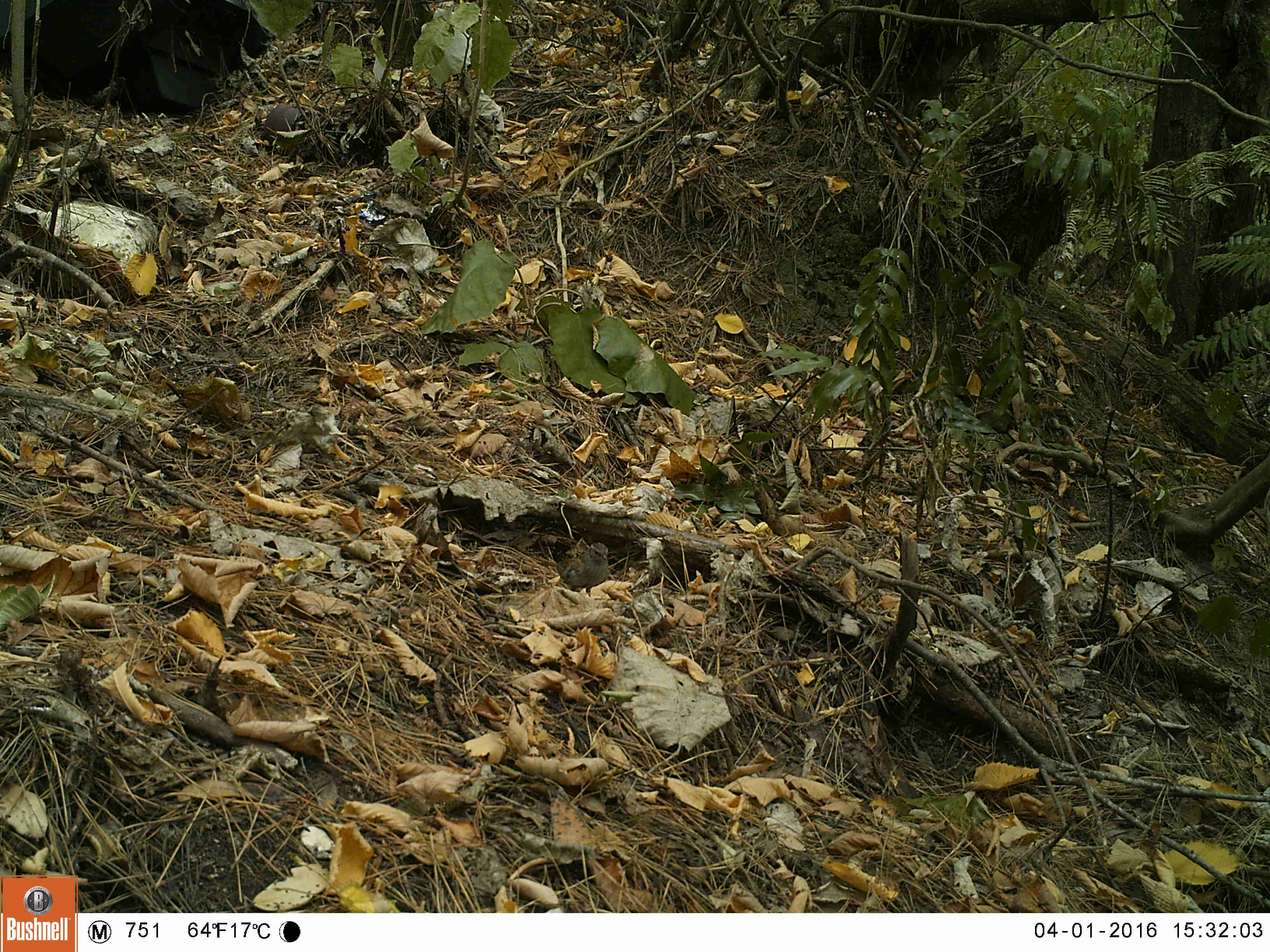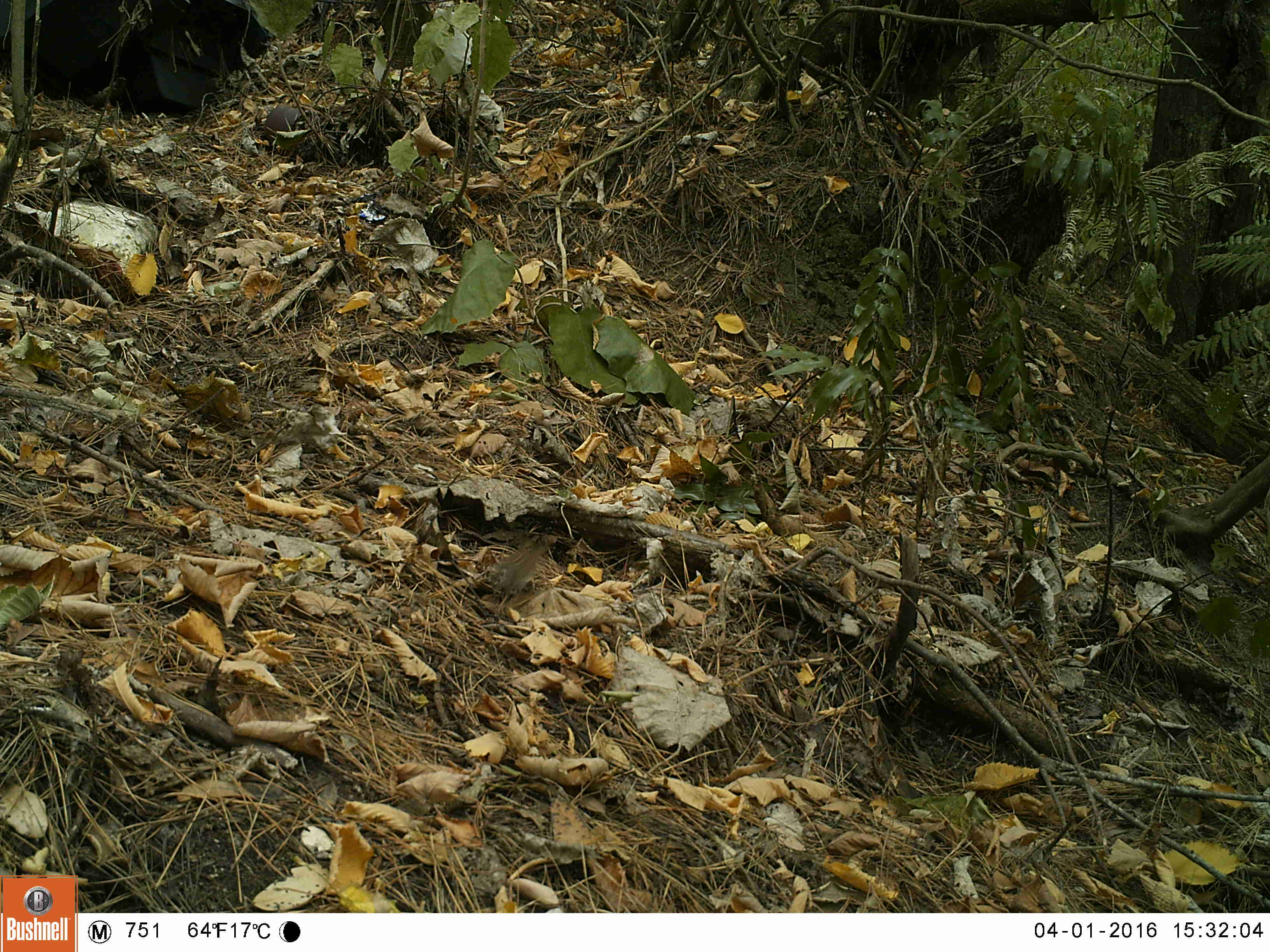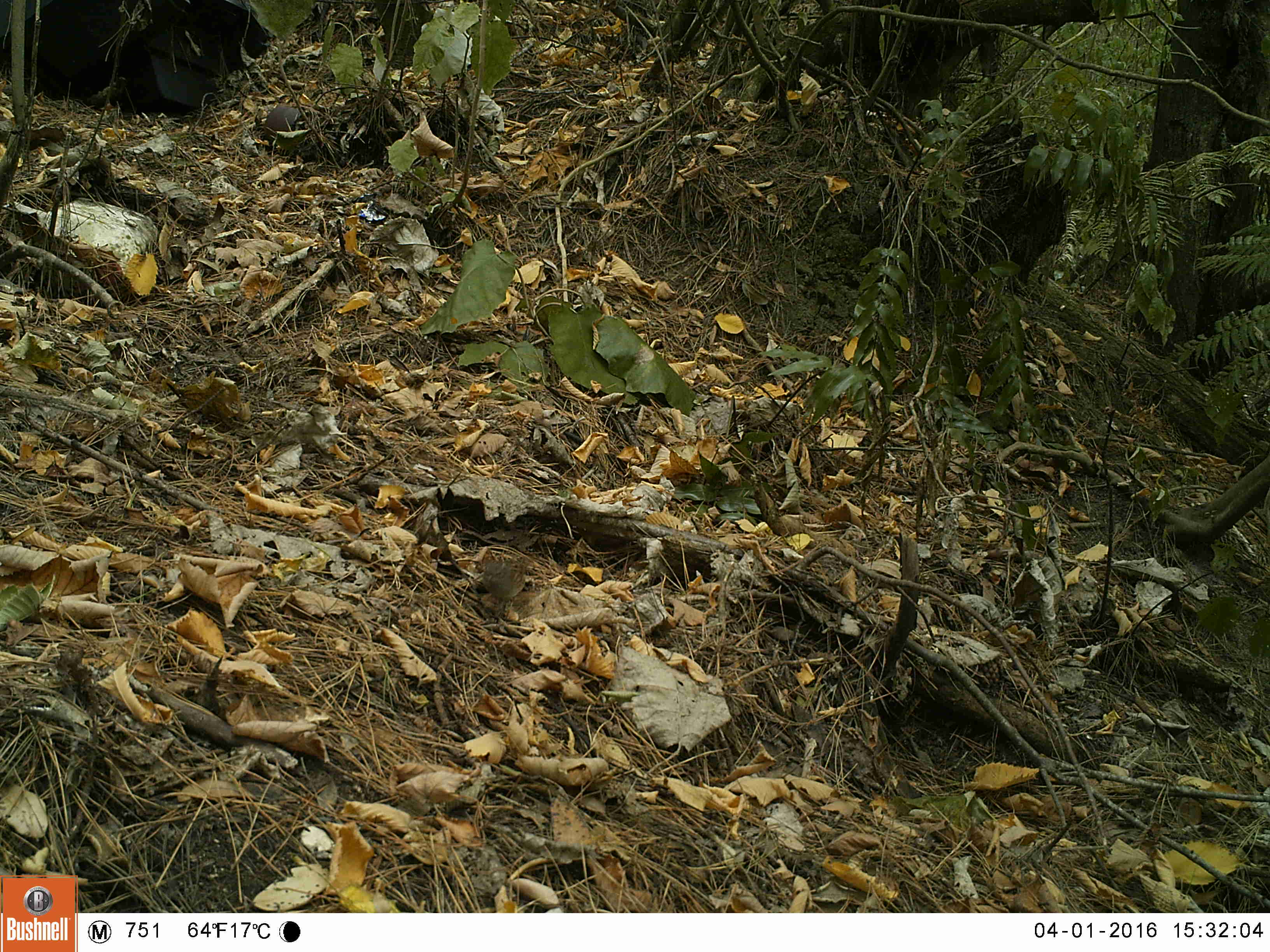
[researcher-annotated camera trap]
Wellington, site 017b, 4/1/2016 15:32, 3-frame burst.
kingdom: Animalia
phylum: Chordata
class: Aves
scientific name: Aves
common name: bird